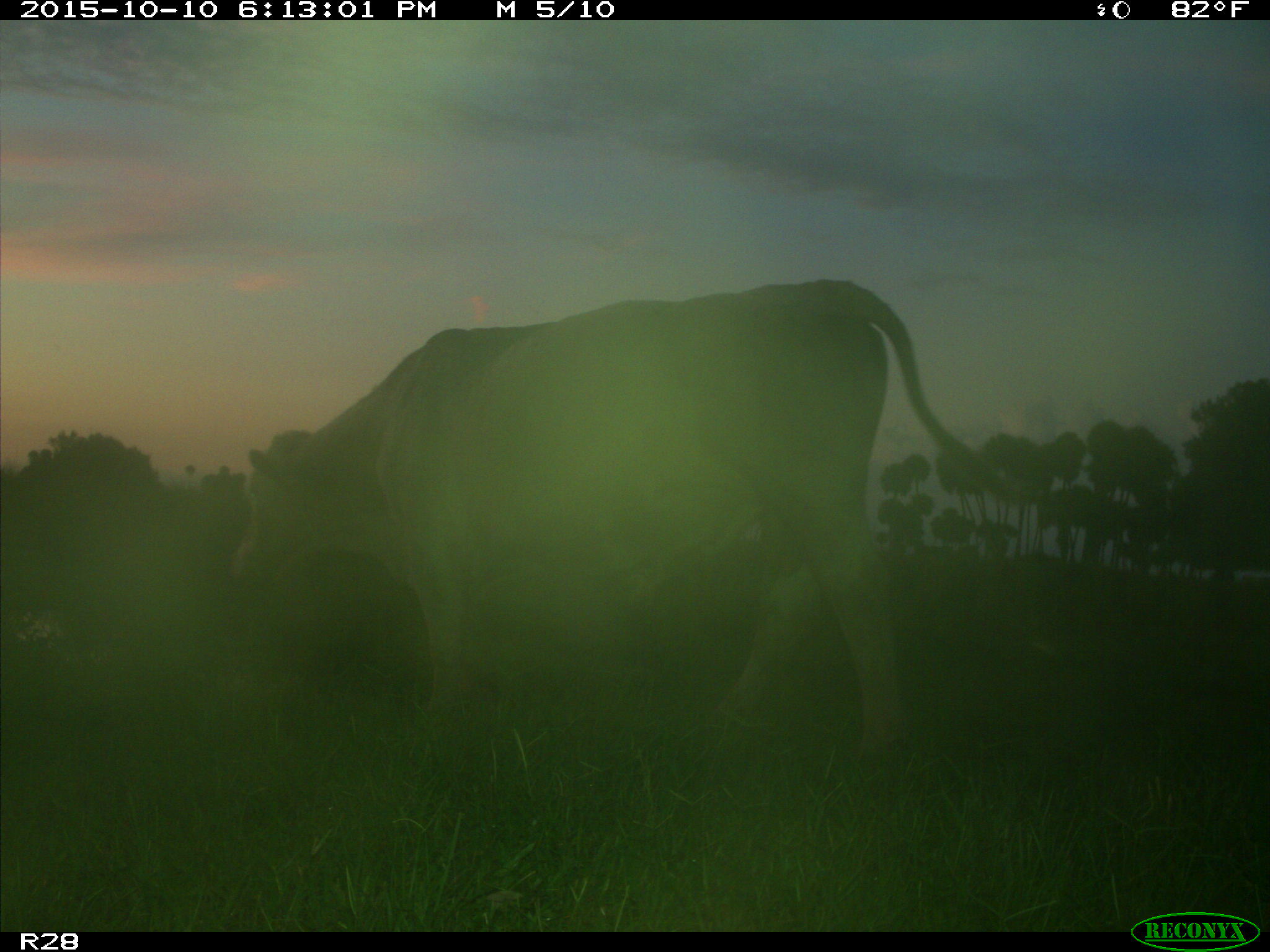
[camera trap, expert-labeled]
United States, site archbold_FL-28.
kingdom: Animalia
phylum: Chordata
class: Mammalia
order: Artiodactyla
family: Bovidae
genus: Bos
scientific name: Bos taurus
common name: domestic cow